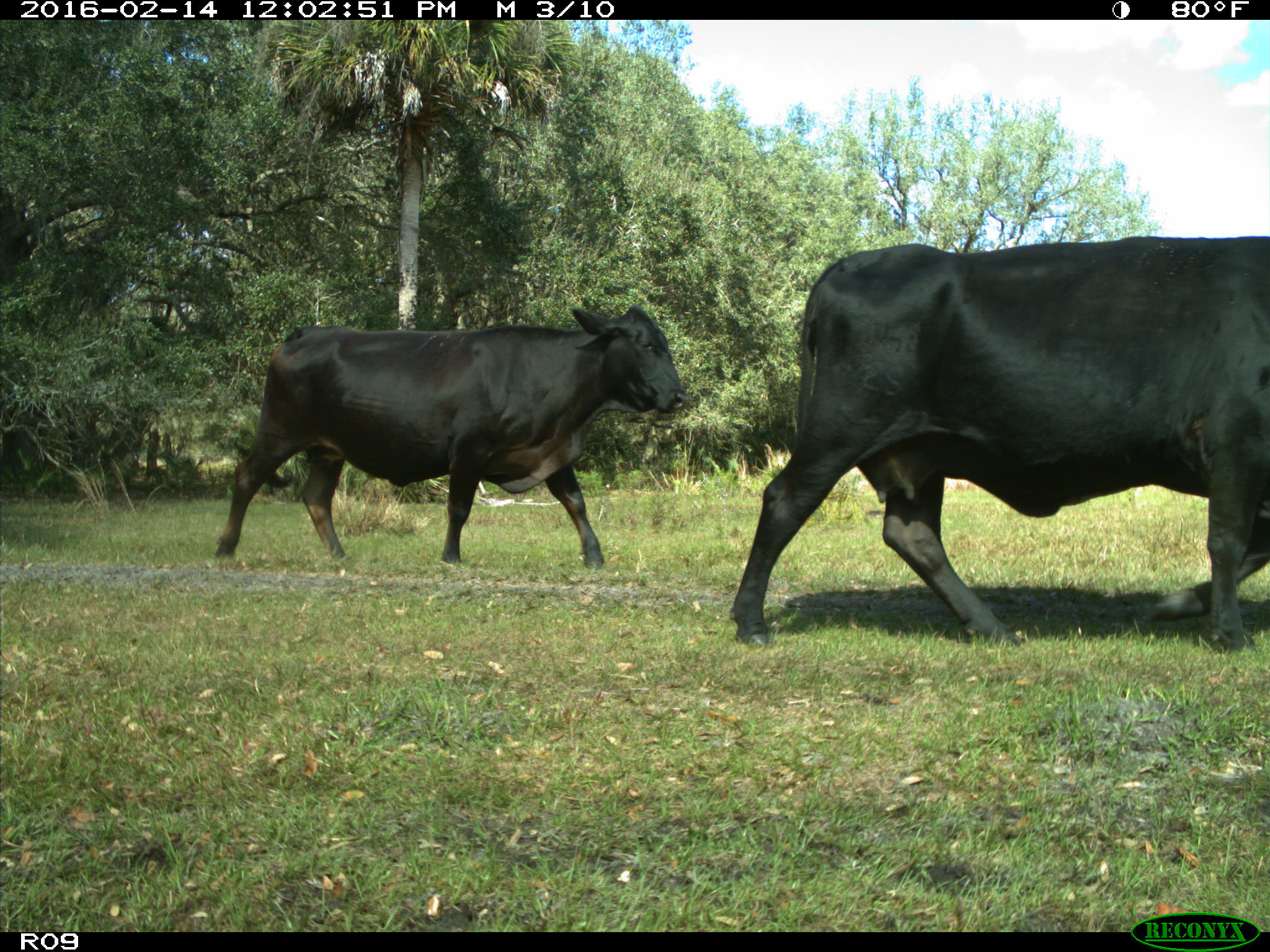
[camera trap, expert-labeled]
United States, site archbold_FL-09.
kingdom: Animalia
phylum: Chordata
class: Mammalia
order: Artiodactyla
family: Bovidae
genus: Bos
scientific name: Bos taurus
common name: domestic cow